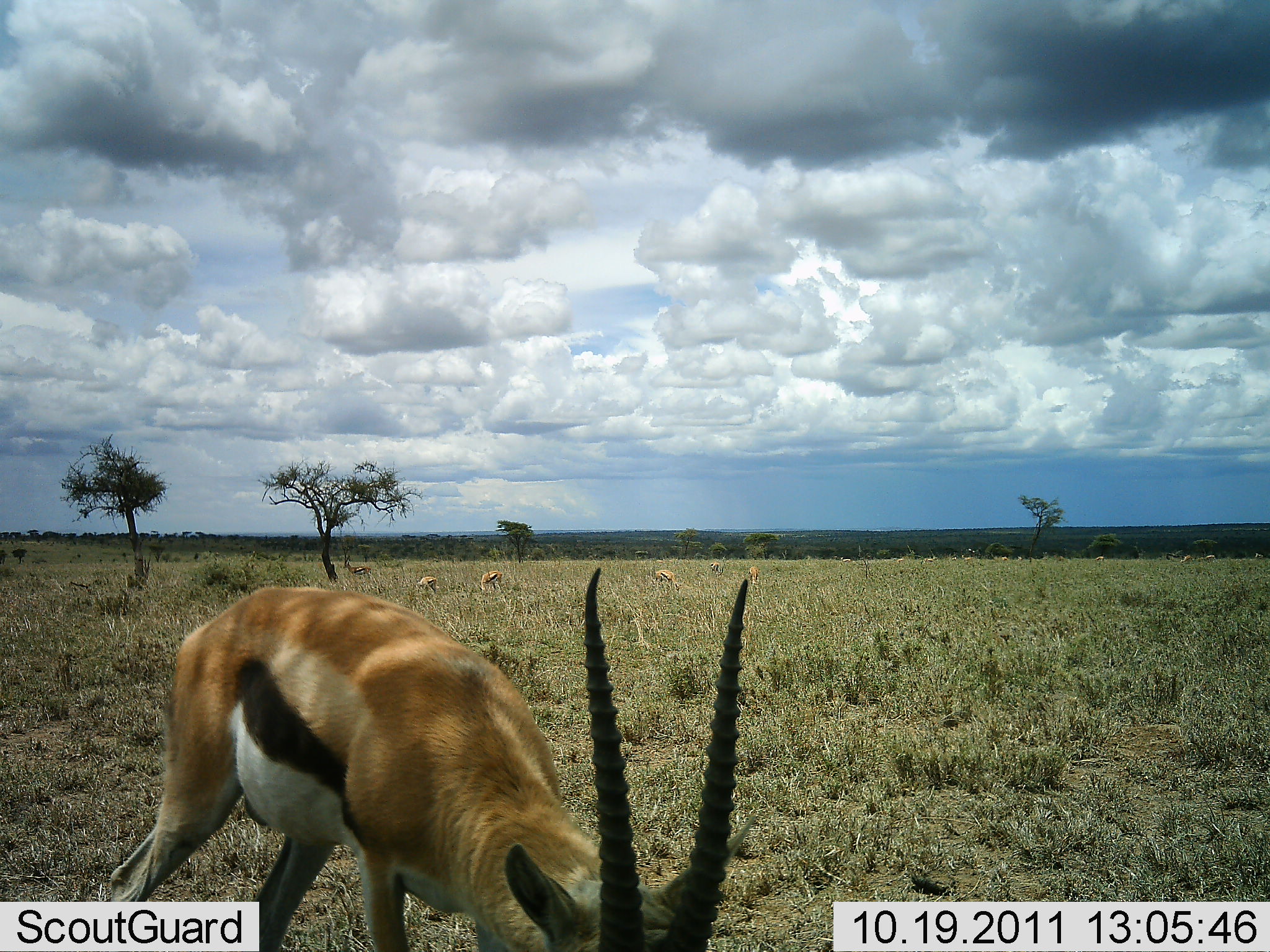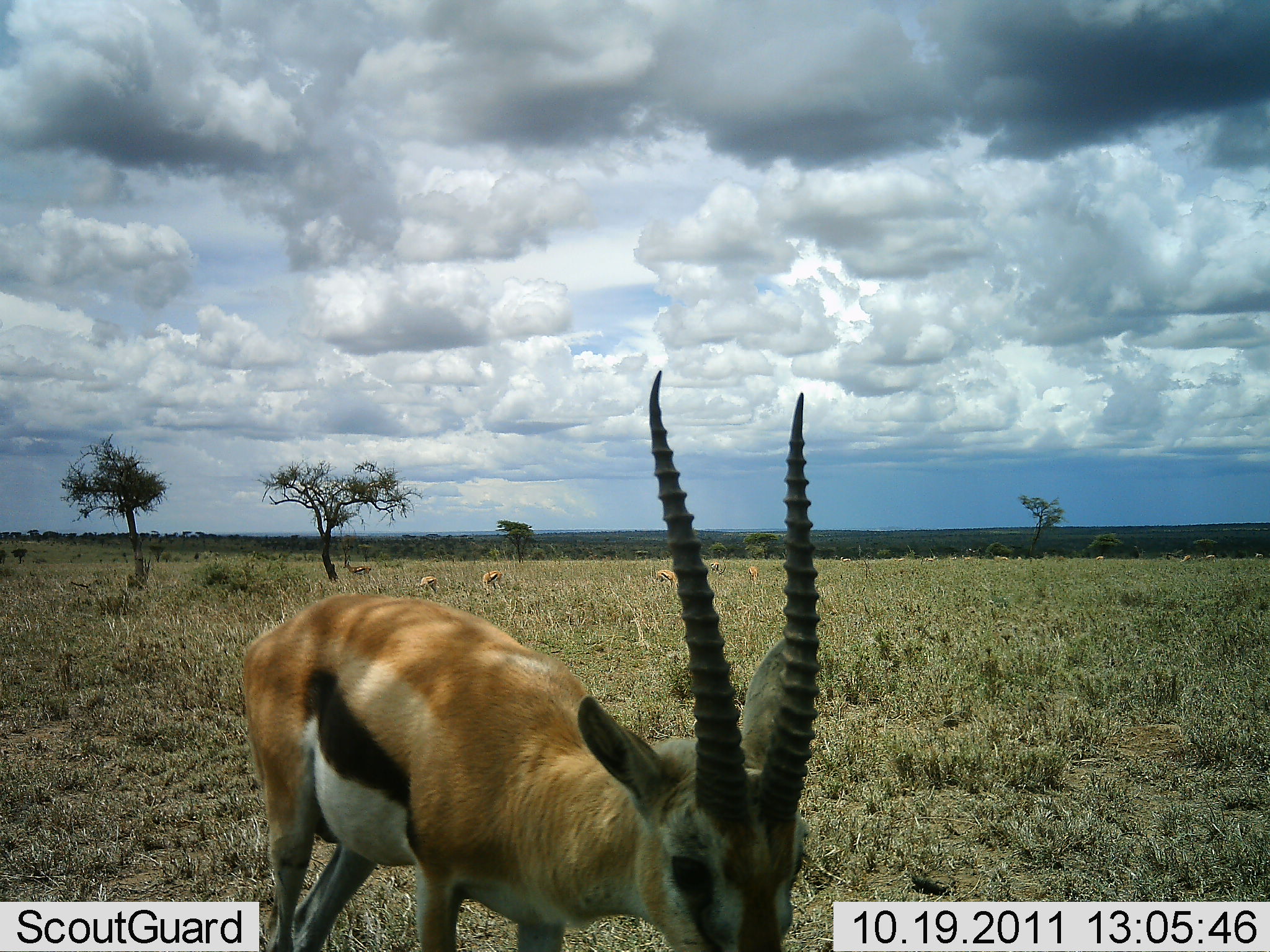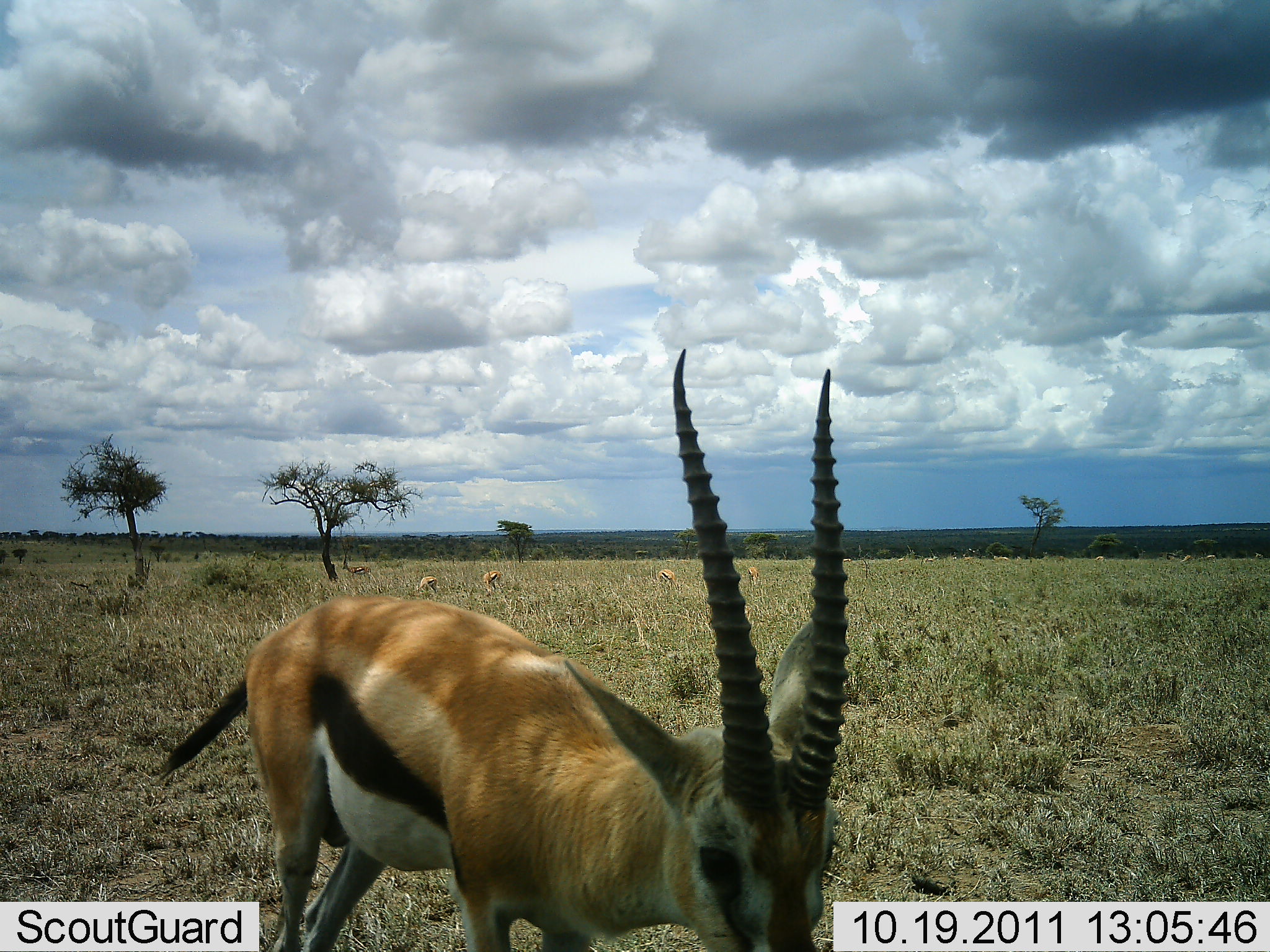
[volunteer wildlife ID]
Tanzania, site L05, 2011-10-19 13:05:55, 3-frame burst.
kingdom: Animalia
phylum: Chordata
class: Mammalia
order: Artiodactyla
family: Bovidae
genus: Eudorcas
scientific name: Eudorcas thomsonii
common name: thomson's gazelle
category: gazellethomsons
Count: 5.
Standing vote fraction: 31%.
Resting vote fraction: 0%.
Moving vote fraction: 31%.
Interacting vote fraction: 0%.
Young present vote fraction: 8%.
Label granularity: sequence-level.